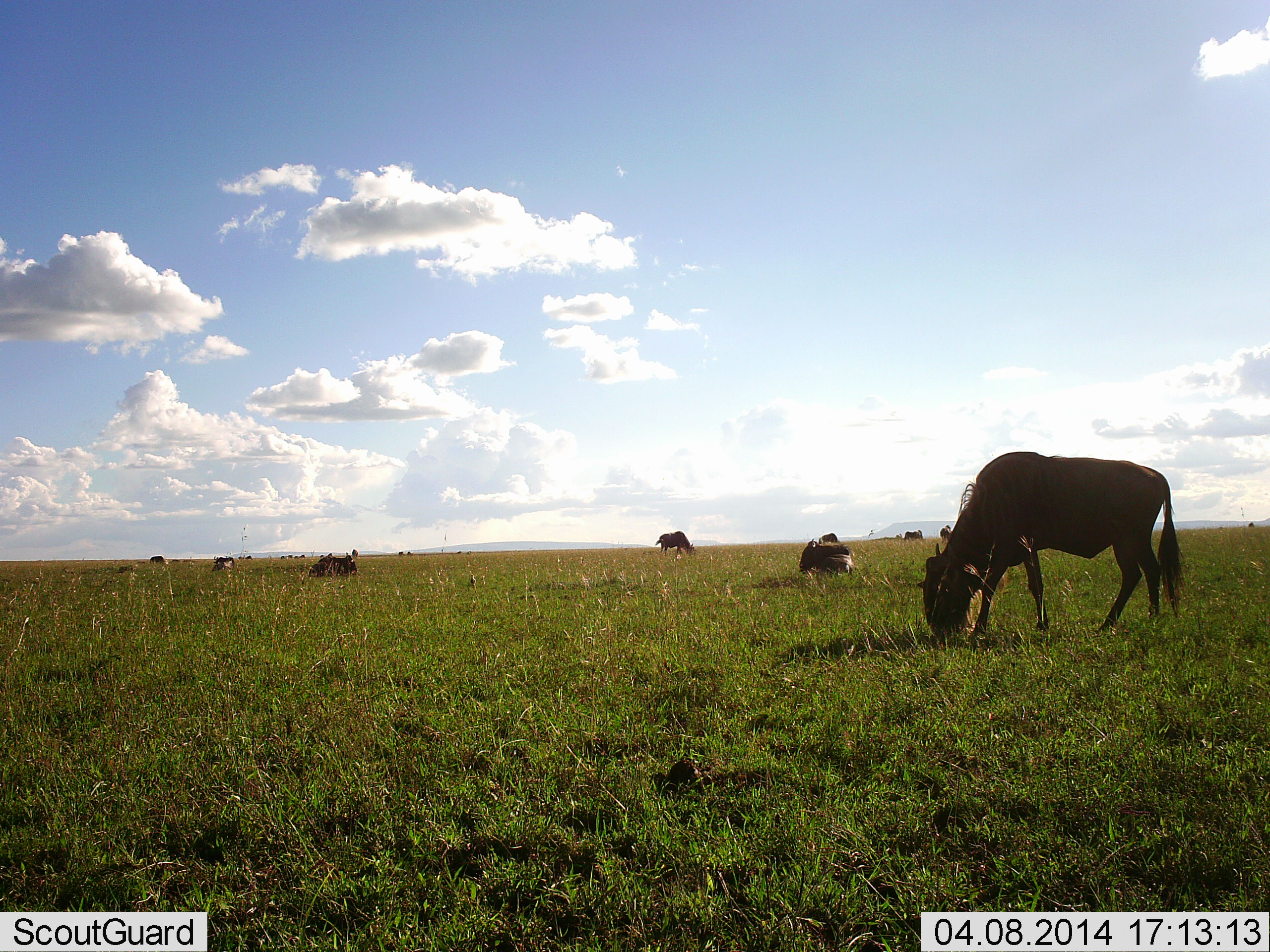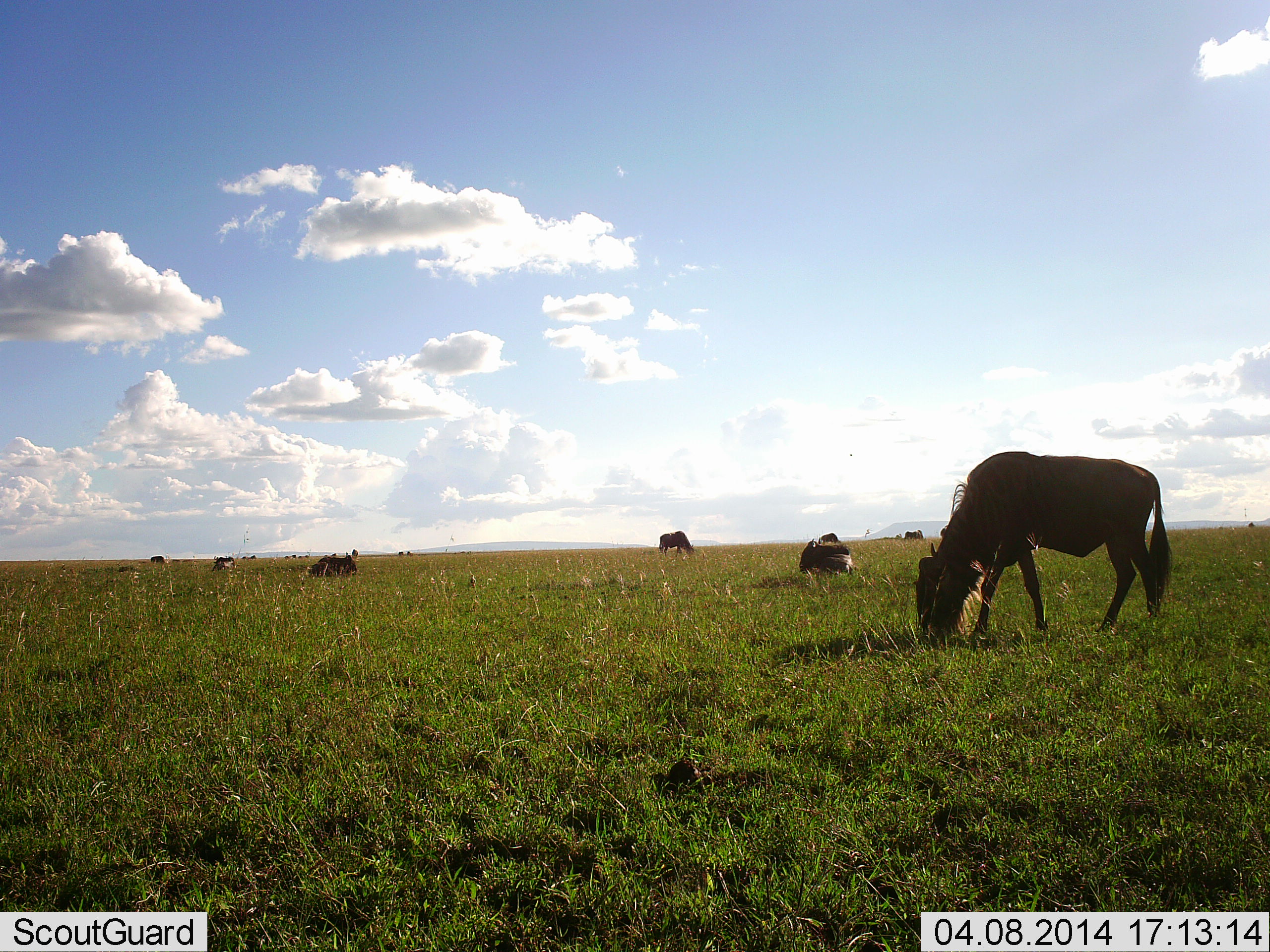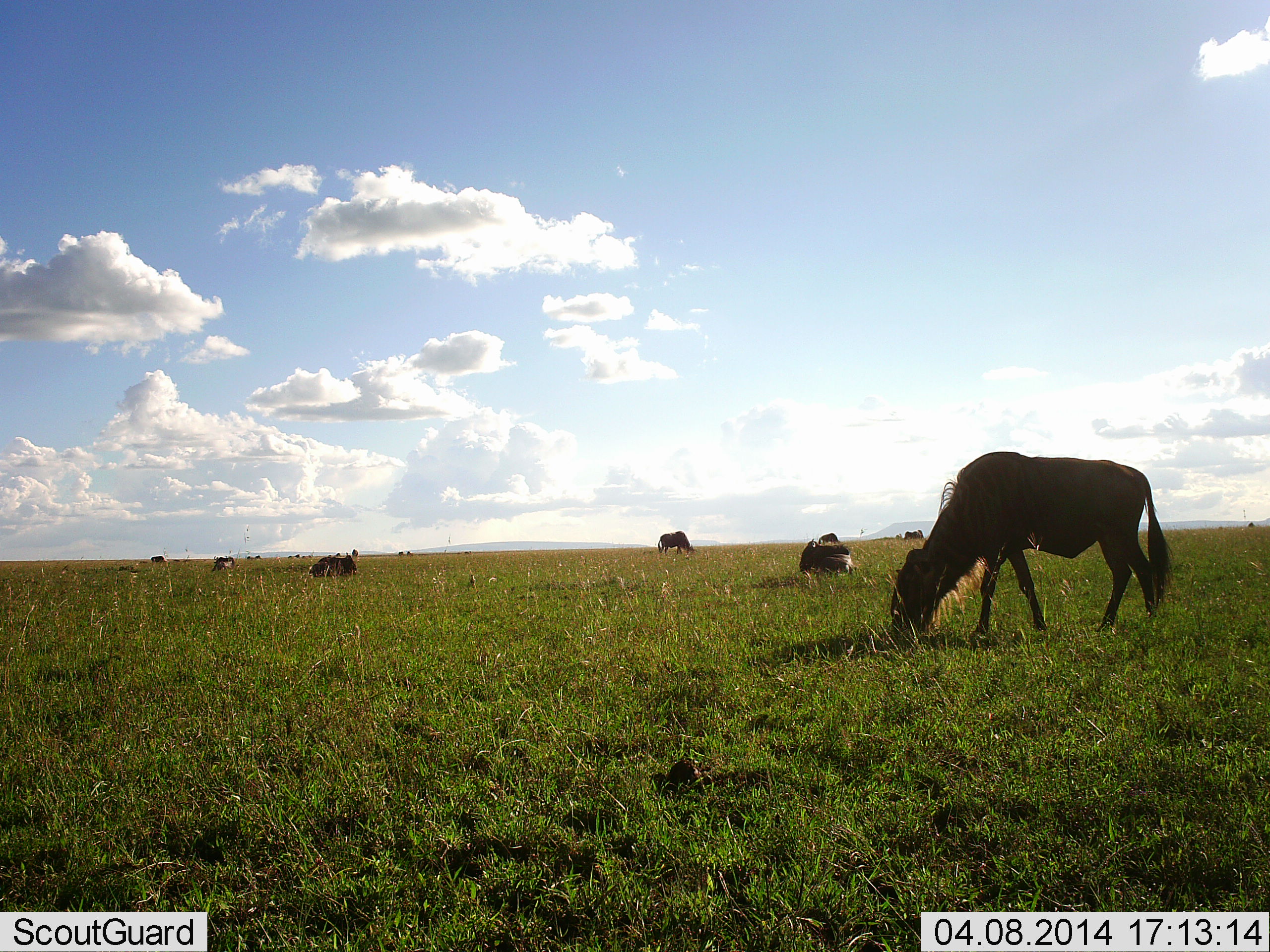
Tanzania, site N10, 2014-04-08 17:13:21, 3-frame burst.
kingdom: Animalia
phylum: Chordata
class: Mammalia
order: Artiodactyla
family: Bovidae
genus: Connochaetes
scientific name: Connochaetes taurinus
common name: blue wildebeest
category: wildebeest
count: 8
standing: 33%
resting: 56%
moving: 17%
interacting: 3%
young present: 0%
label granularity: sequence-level